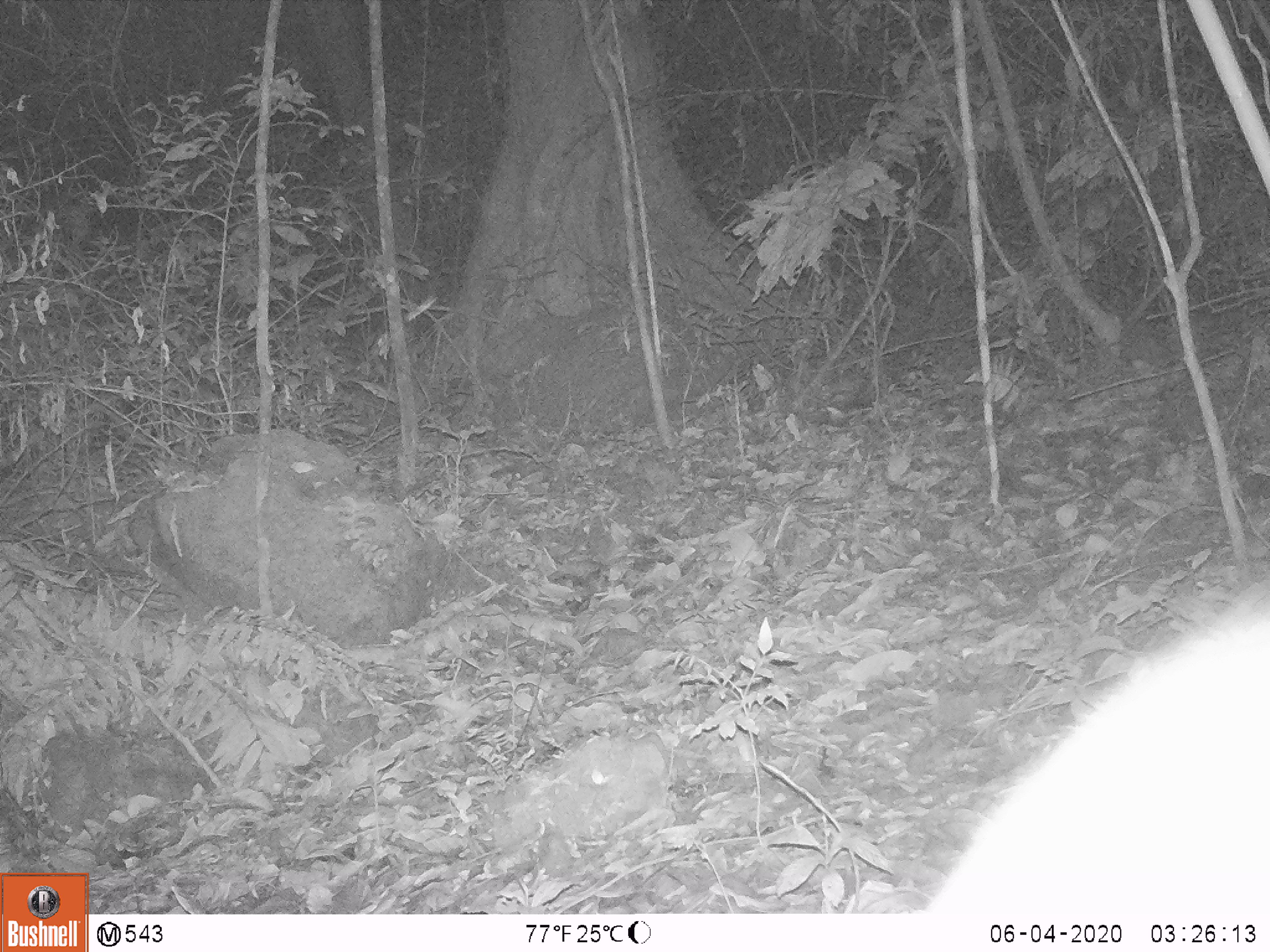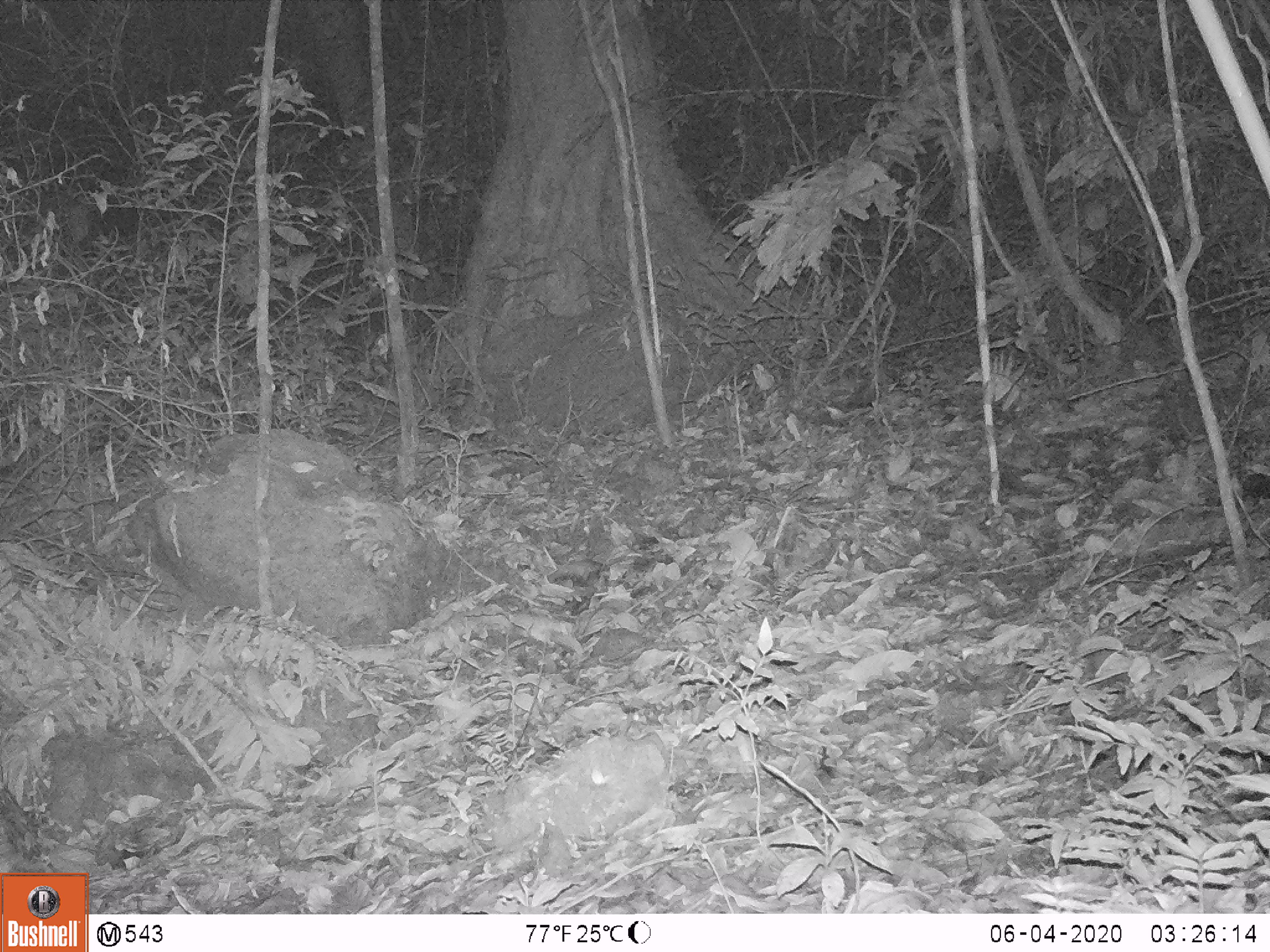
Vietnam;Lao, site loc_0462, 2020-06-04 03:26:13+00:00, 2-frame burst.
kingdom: Animalia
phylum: Chordata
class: Mammalia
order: Rodentia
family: Muridae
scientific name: Muridae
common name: old-world mice and rats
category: unidentified murid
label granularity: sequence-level